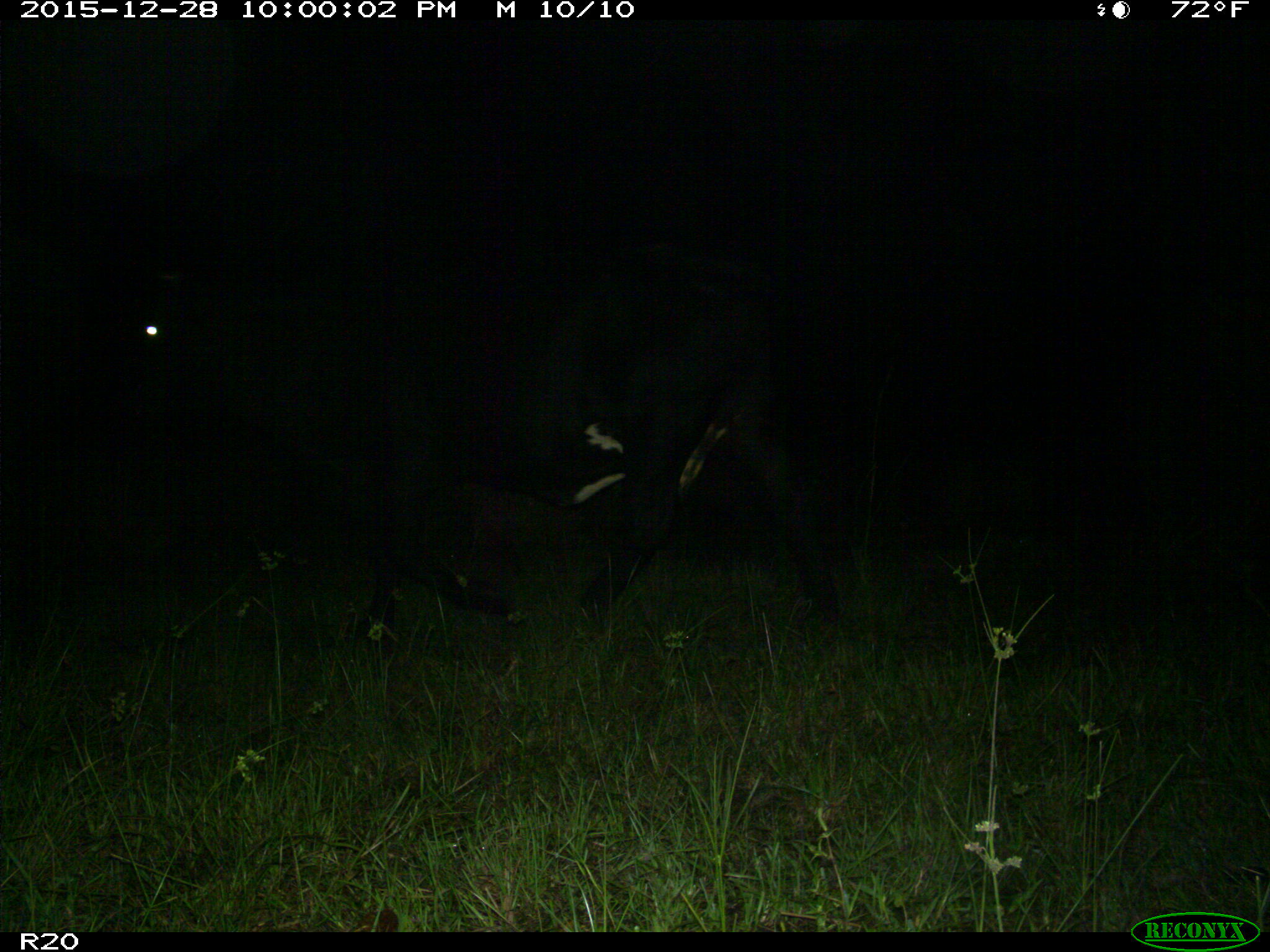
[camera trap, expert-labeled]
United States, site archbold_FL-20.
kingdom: Animalia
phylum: Chordata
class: Mammalia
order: Artiodactyla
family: Bovidae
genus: Bos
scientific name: Bos taurus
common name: domestic cow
Bos taurus (domestic cow).